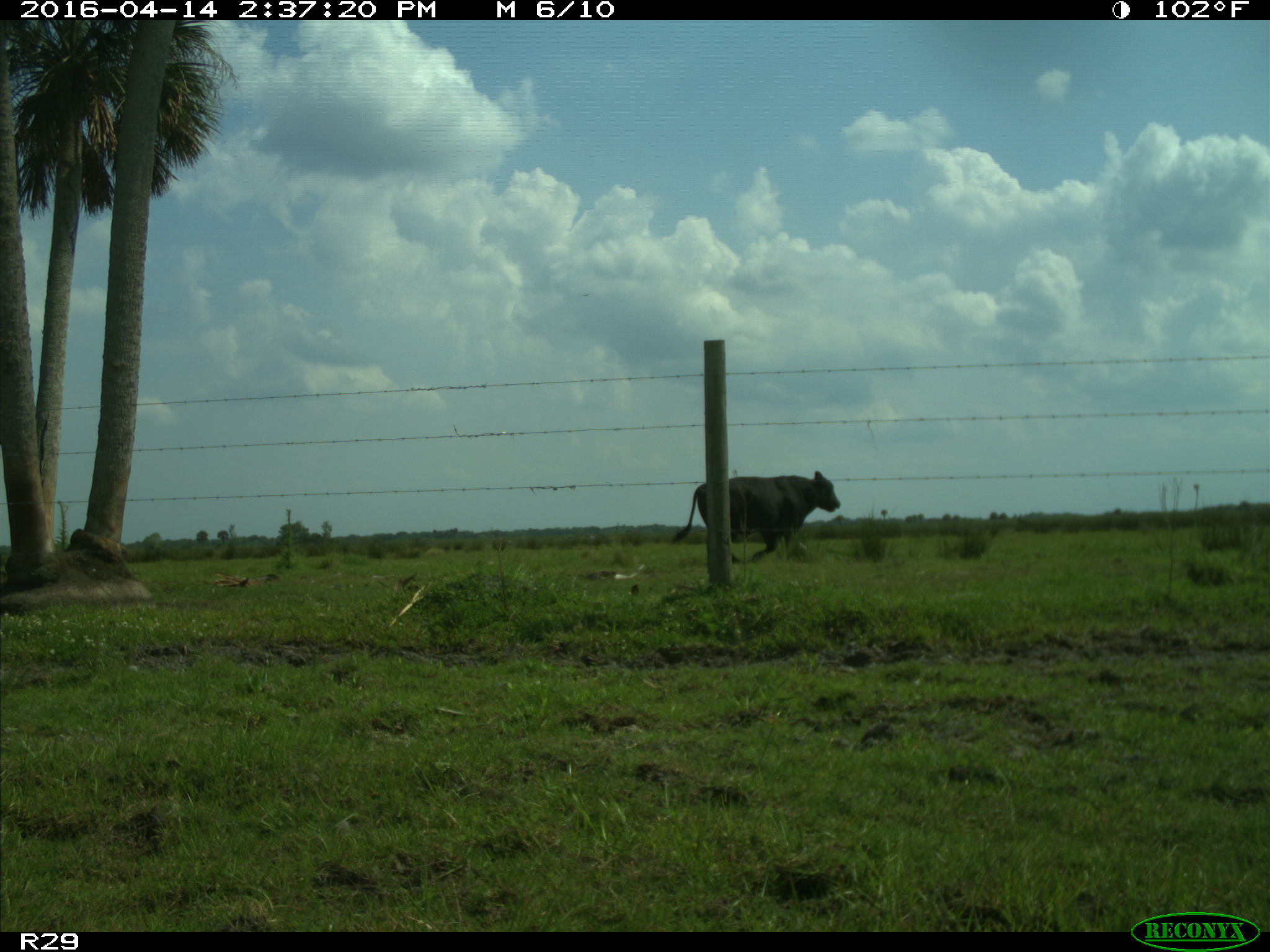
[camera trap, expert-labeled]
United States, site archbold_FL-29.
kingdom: Animalia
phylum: Chordata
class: Mammalia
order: Artiodactyla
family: Bovidae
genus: Bos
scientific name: Bos taurus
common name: domestic cow